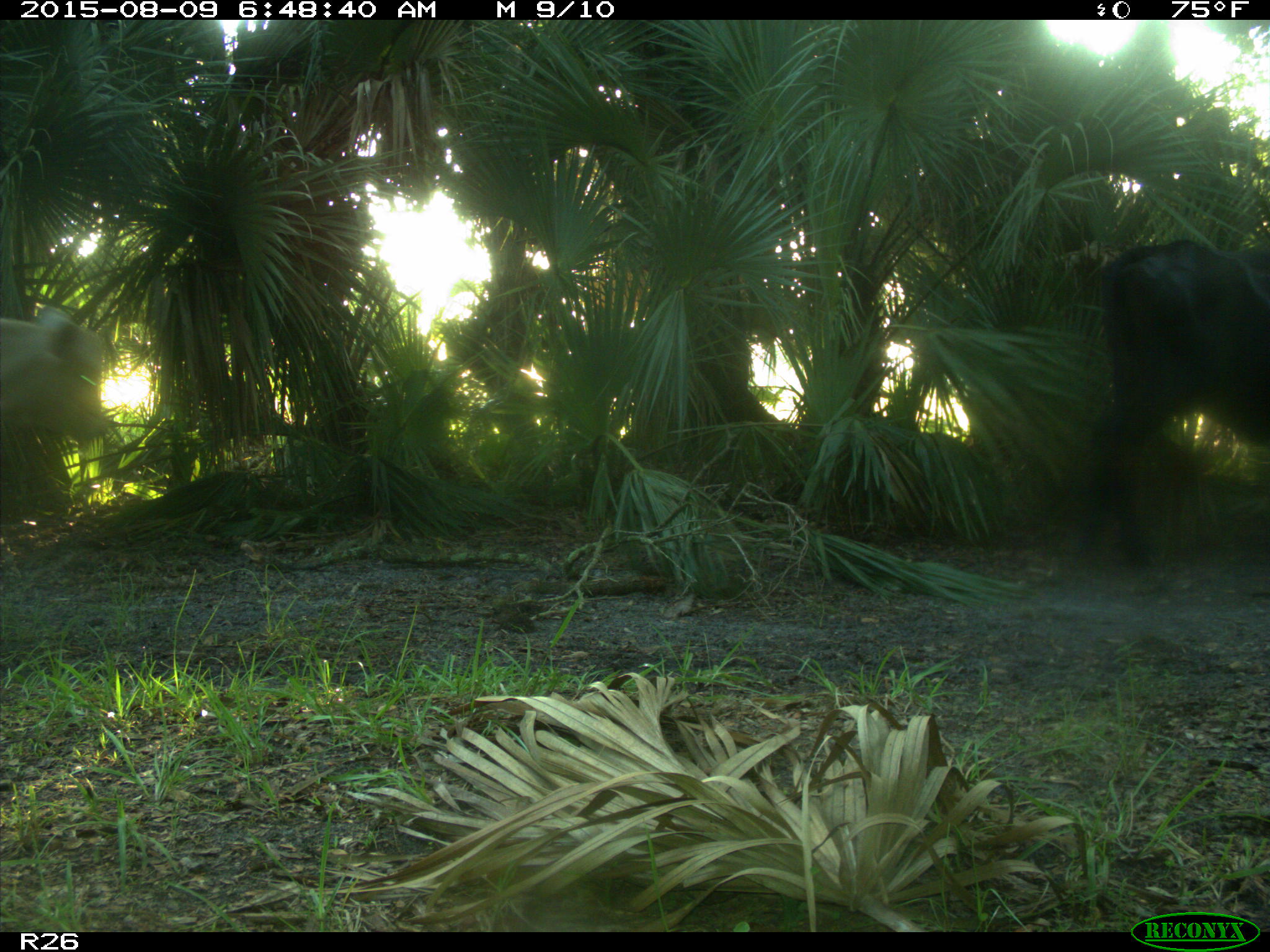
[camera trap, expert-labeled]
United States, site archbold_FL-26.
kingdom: Animalia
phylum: Chordata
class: Mammalia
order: Artiodactyla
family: Bovidae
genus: Bos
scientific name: Bos taurus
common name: domestic cow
Bos taurus (domestic cow).